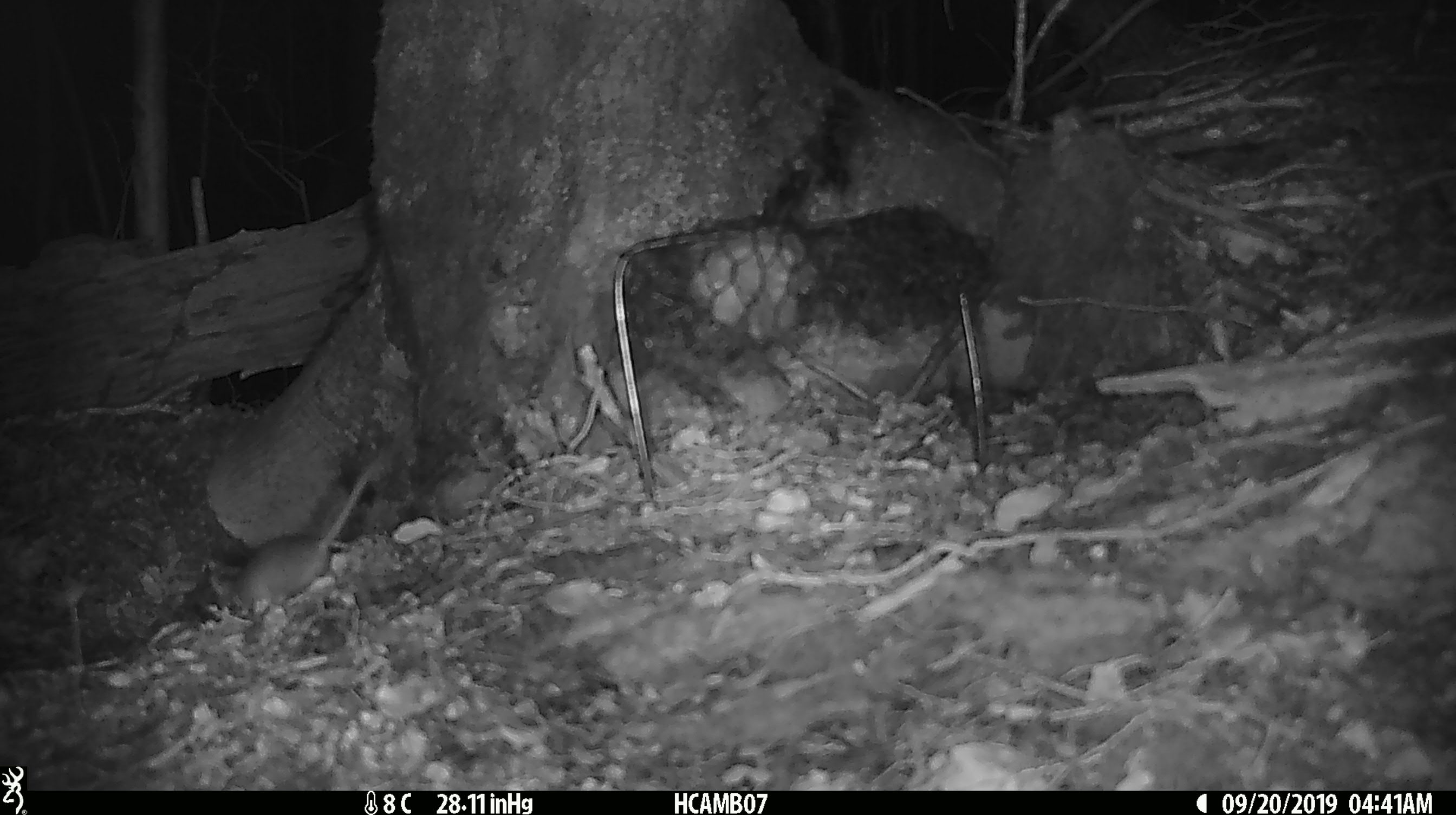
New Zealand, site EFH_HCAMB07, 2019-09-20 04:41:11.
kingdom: Animalia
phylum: Chordata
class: Mammalia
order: Rodentia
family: Muridae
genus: Mus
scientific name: Mus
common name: mouse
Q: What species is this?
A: Mouse (Mus).